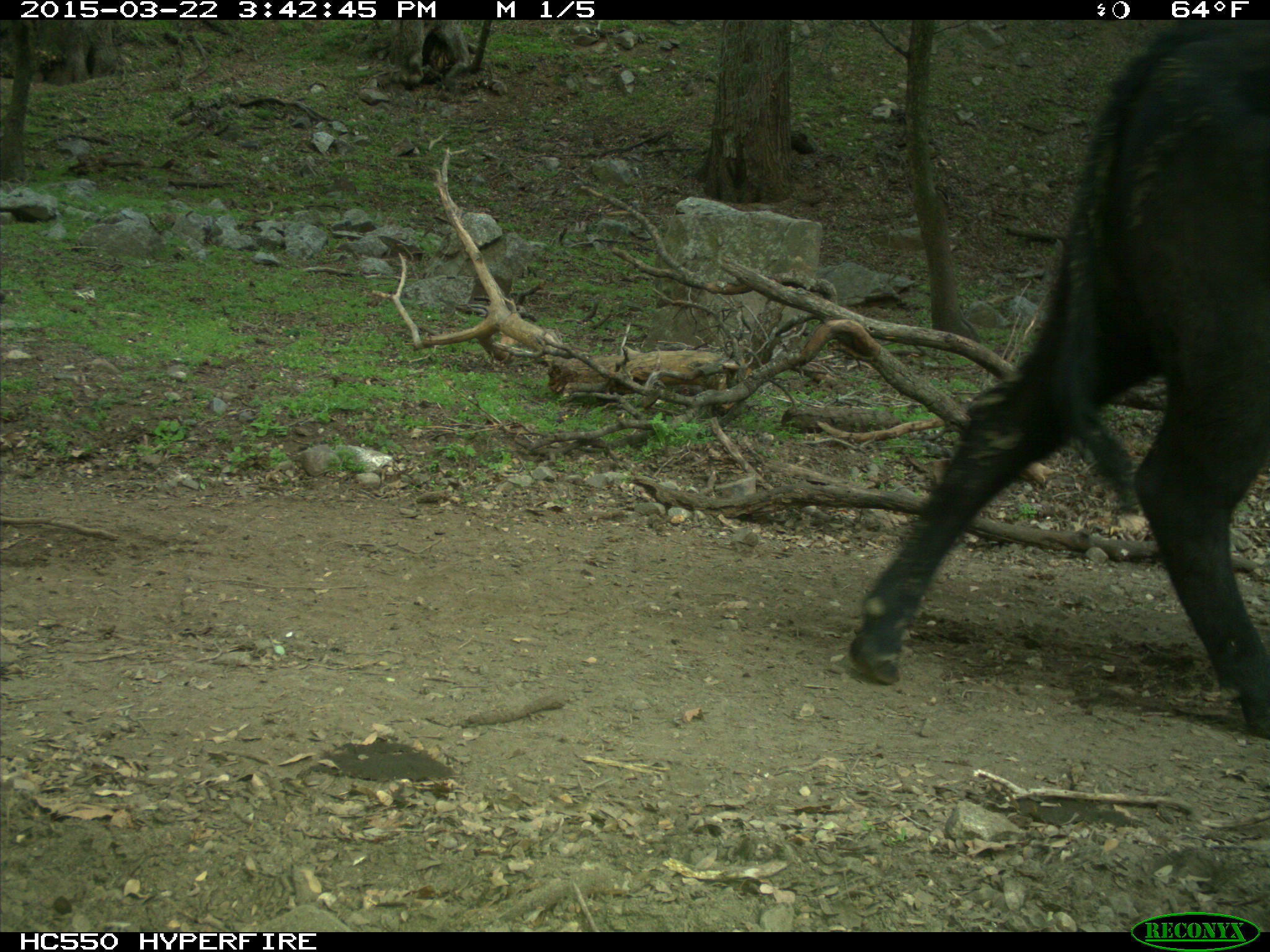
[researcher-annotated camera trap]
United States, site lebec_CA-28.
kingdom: Animalia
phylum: Chordata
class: Mammalia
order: Artiodactyla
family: Bovidae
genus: Bos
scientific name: Bos taurus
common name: domestic cow